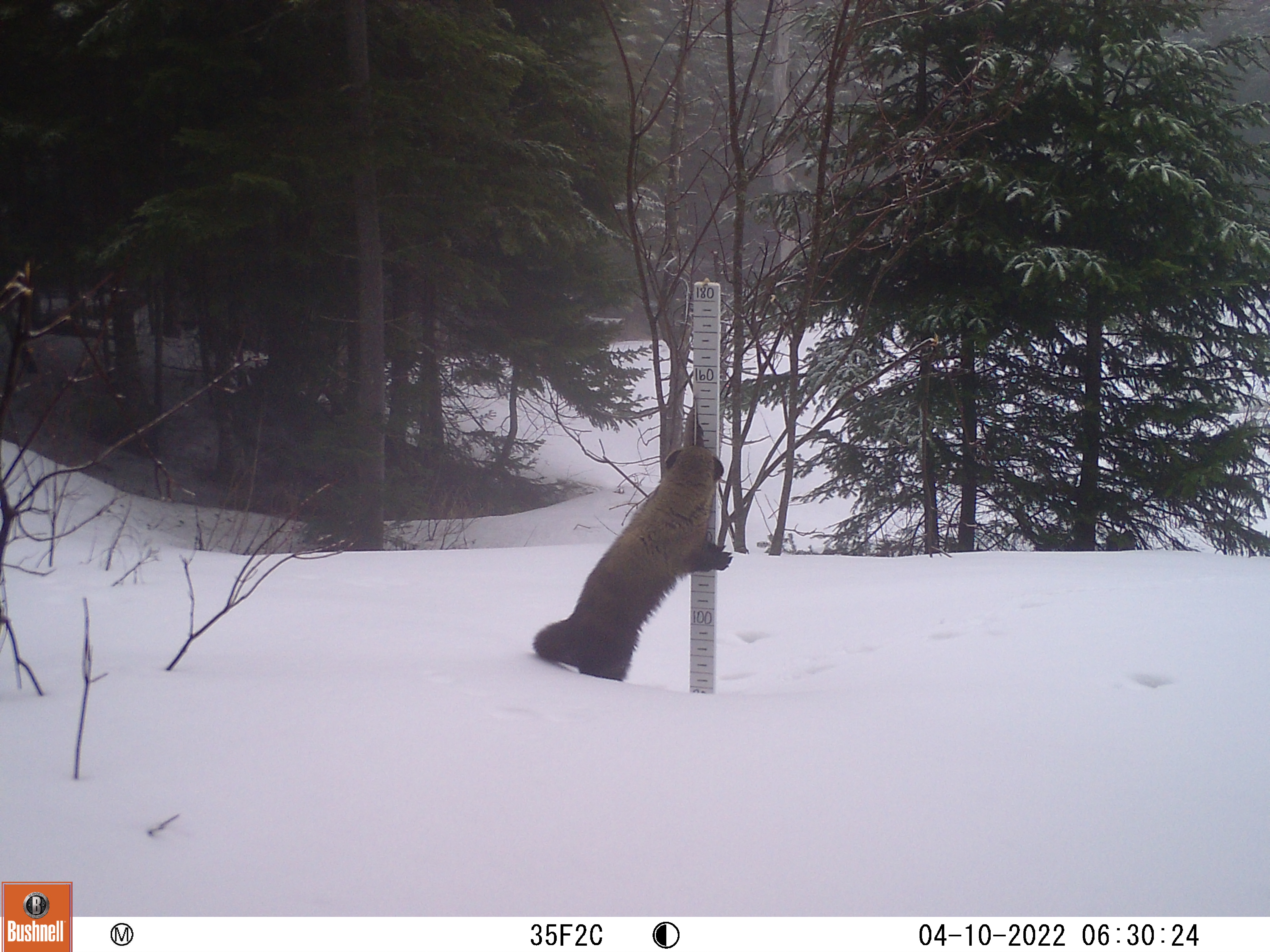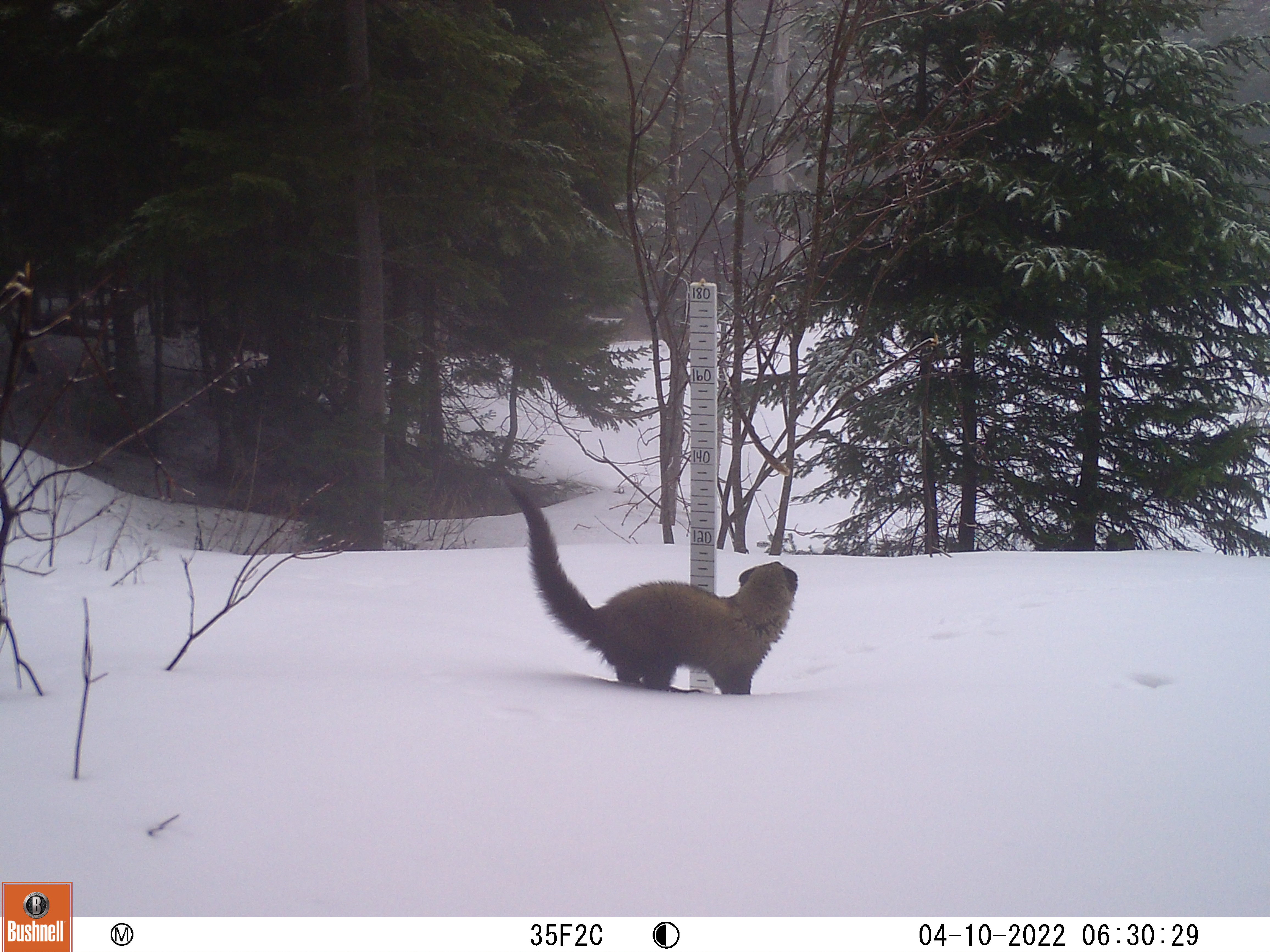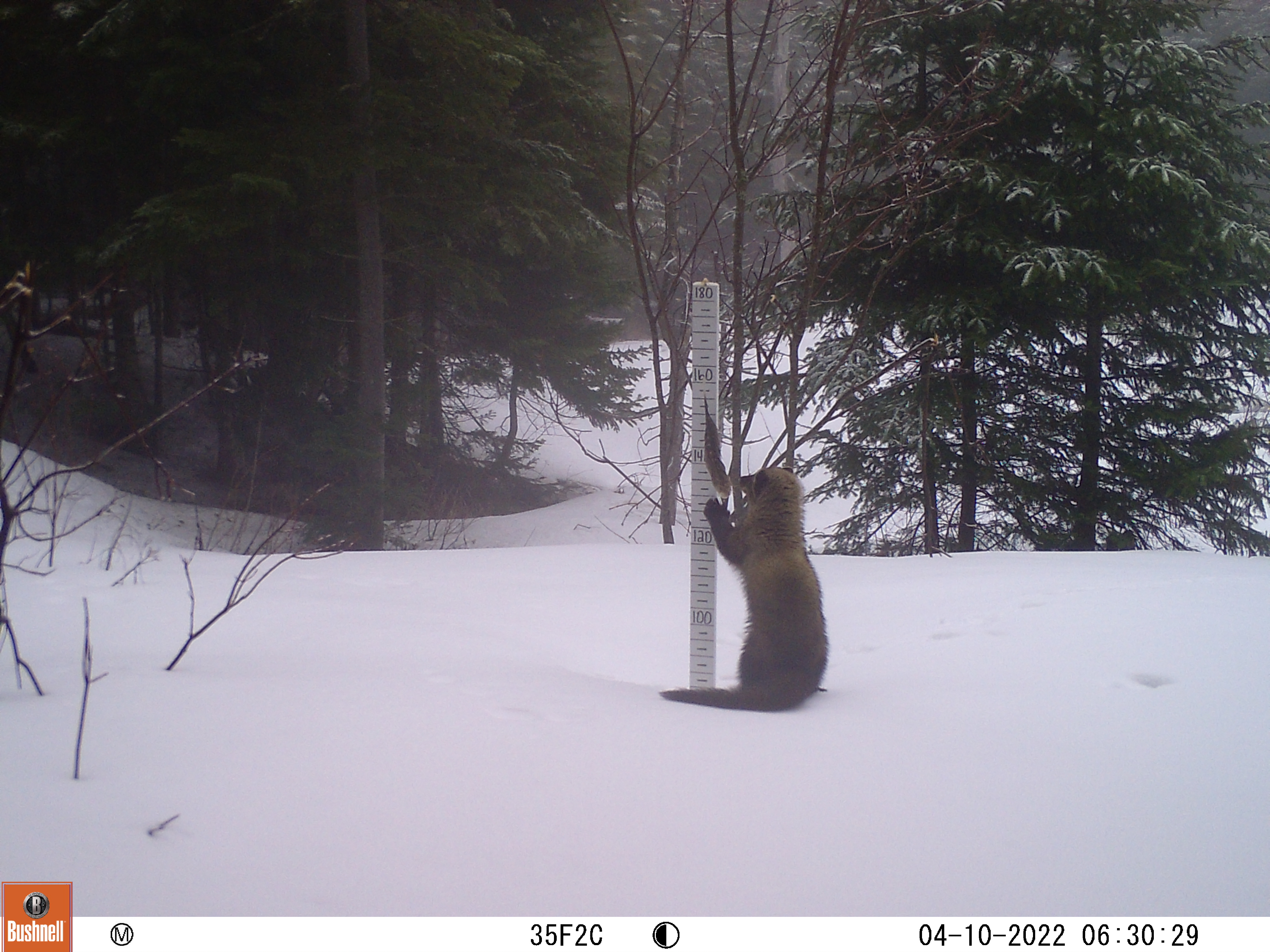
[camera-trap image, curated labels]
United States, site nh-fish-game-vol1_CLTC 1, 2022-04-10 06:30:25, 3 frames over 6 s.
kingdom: Animalia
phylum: Chordata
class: Mammalia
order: Carnivora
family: Mustelidae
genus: Pekania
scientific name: Pekania pennanti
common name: fisher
Fisher (Pekania pennanti).